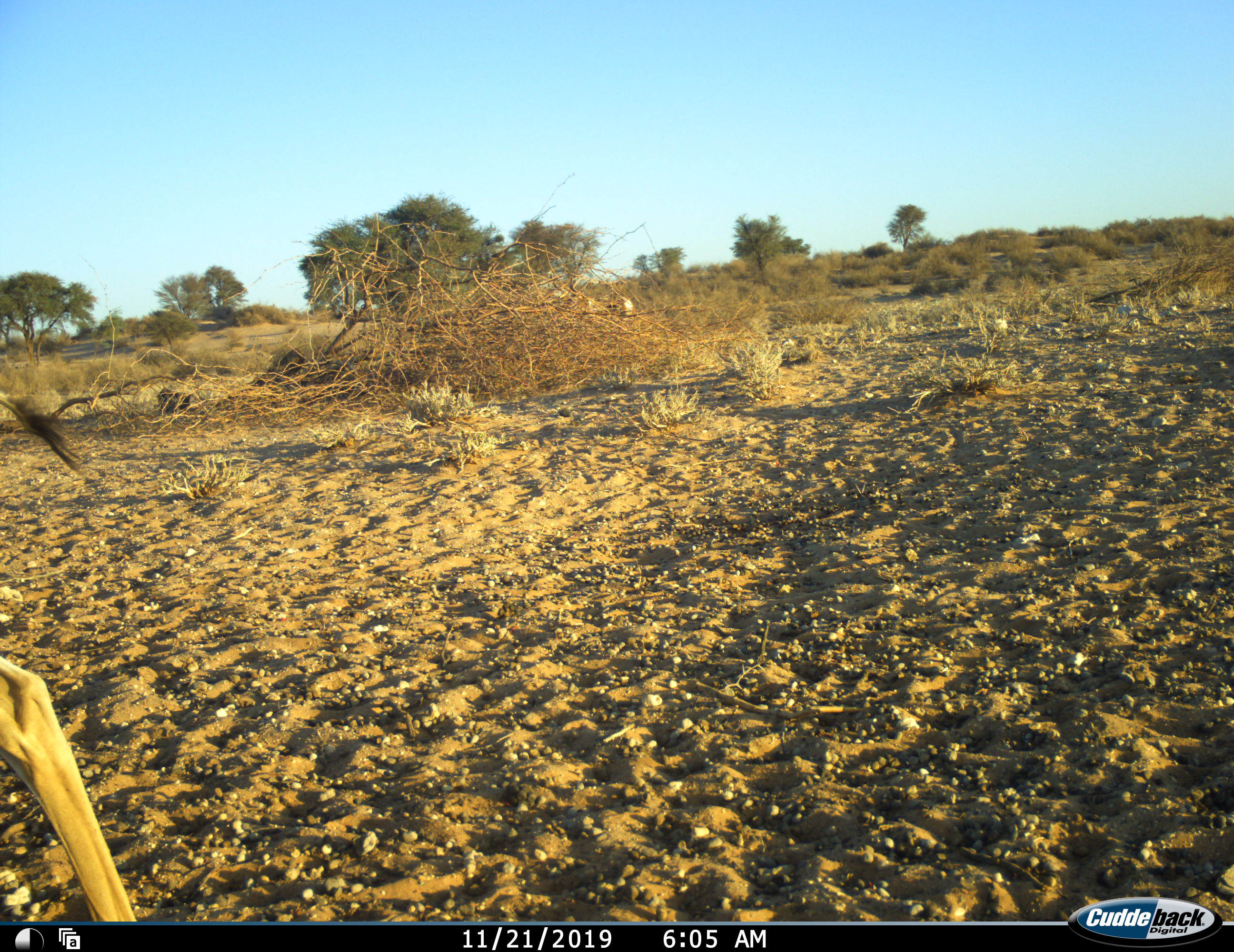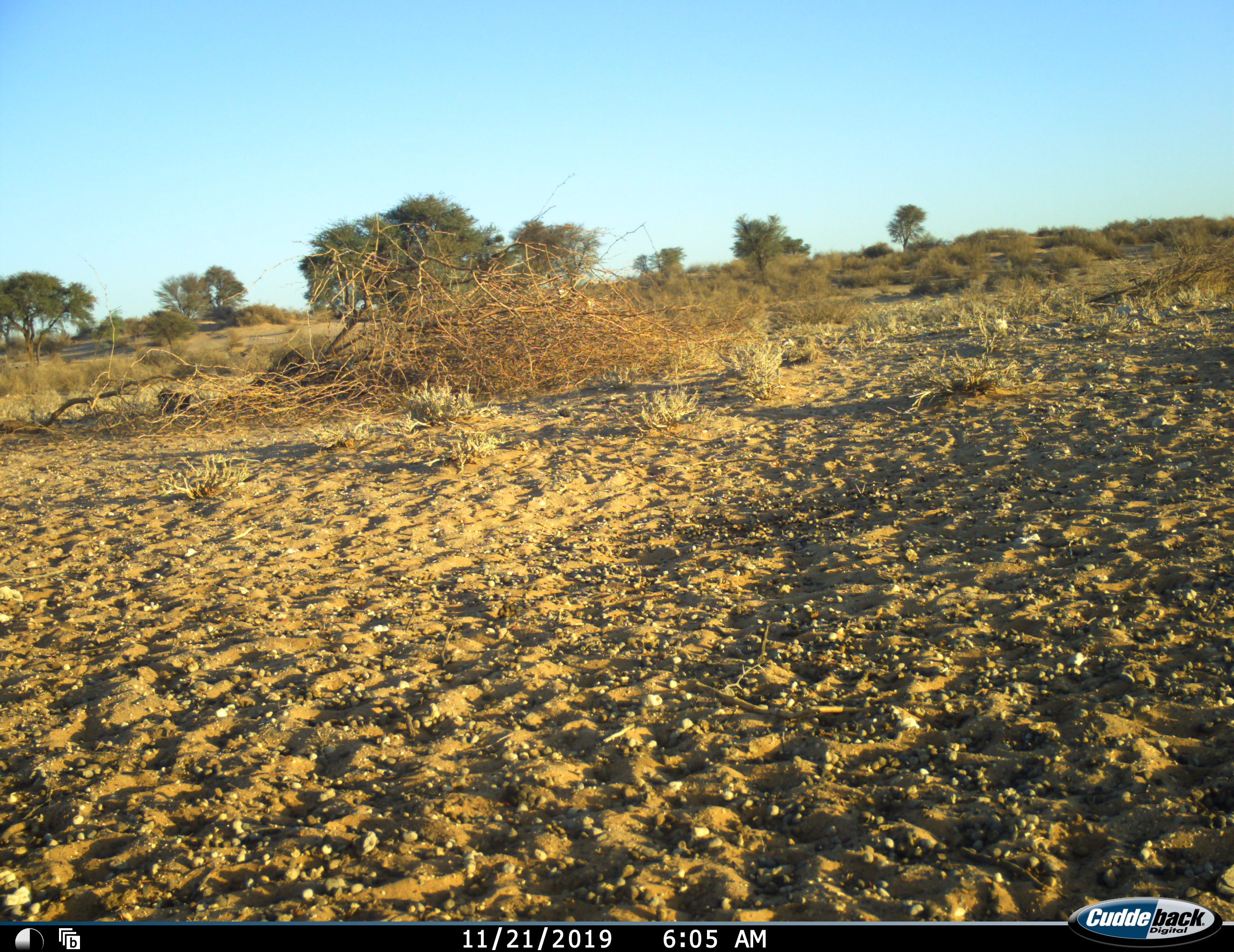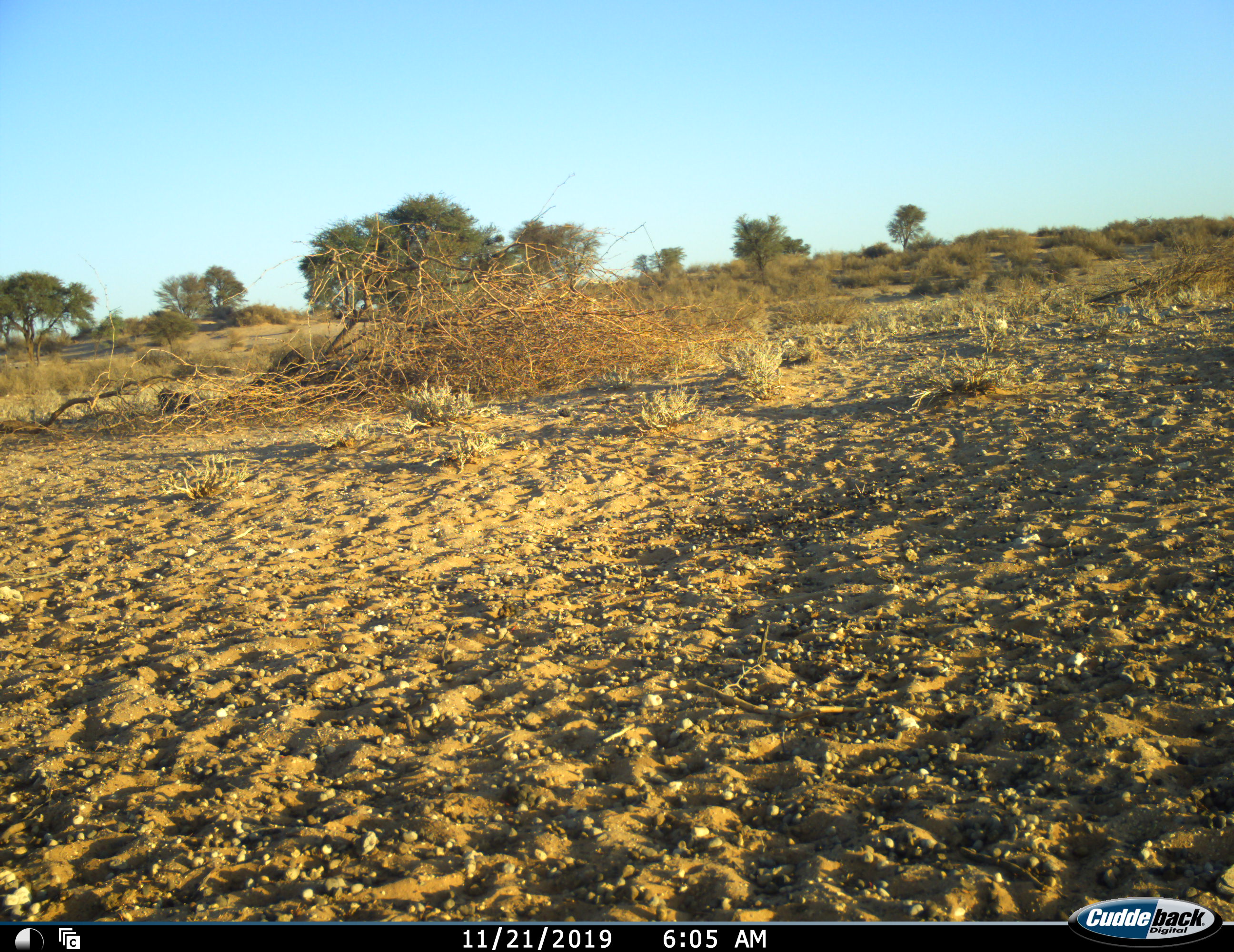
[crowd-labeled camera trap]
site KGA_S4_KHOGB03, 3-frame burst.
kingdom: Animalia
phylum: Chordata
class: Mammalia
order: Artiodactyla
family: Bovidae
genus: Antidorcas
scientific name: Antidorcas marsupialis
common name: springbok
Springbok (Antidorcas marsupialis), count 1. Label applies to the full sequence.